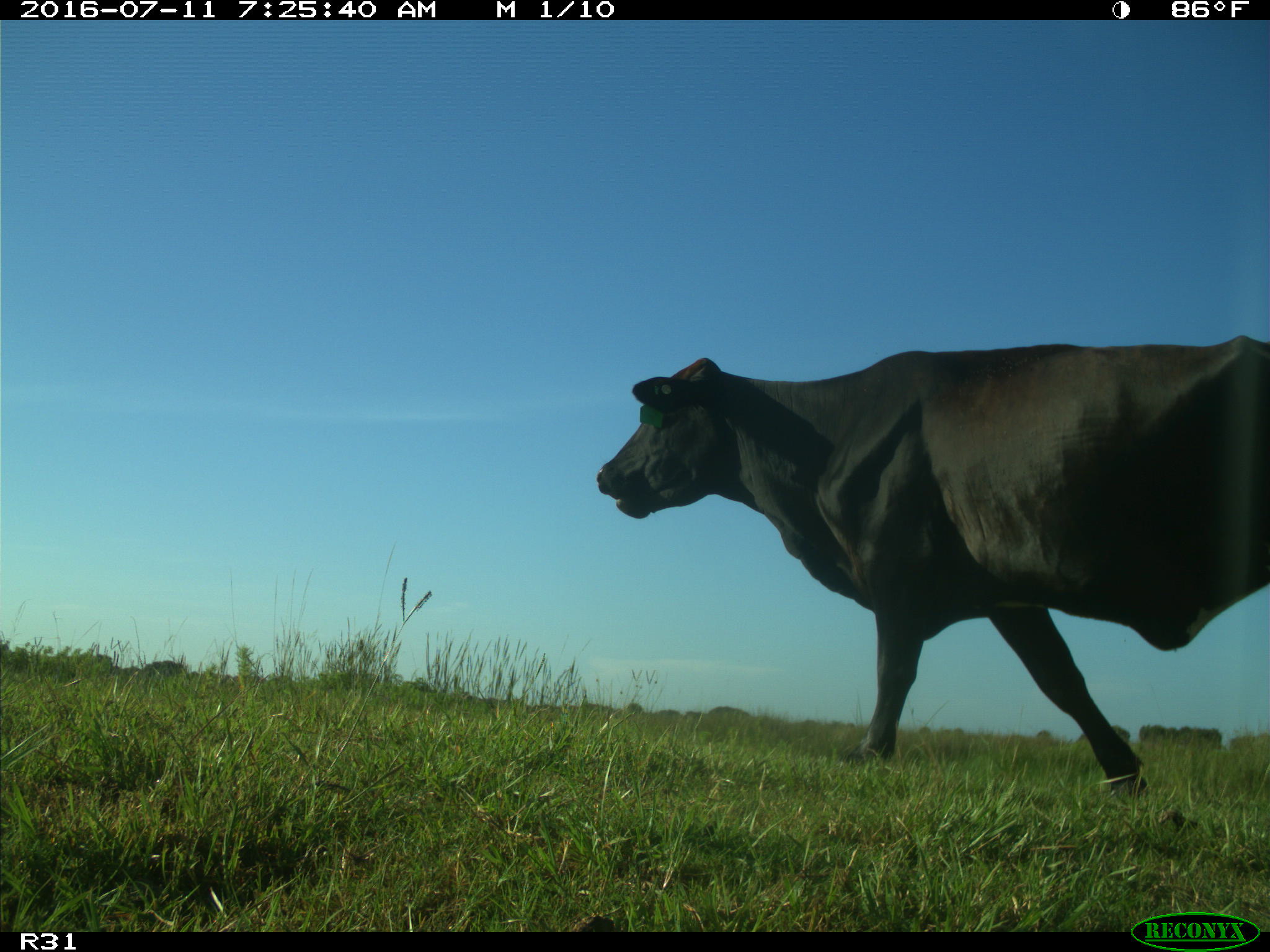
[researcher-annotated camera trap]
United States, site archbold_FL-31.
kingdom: Animalia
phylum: Chordata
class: Mammalia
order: Artiodactyla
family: Bovidae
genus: Bos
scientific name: Bos taurus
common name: domestic cow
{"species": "Bos taurus (domestic cow)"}